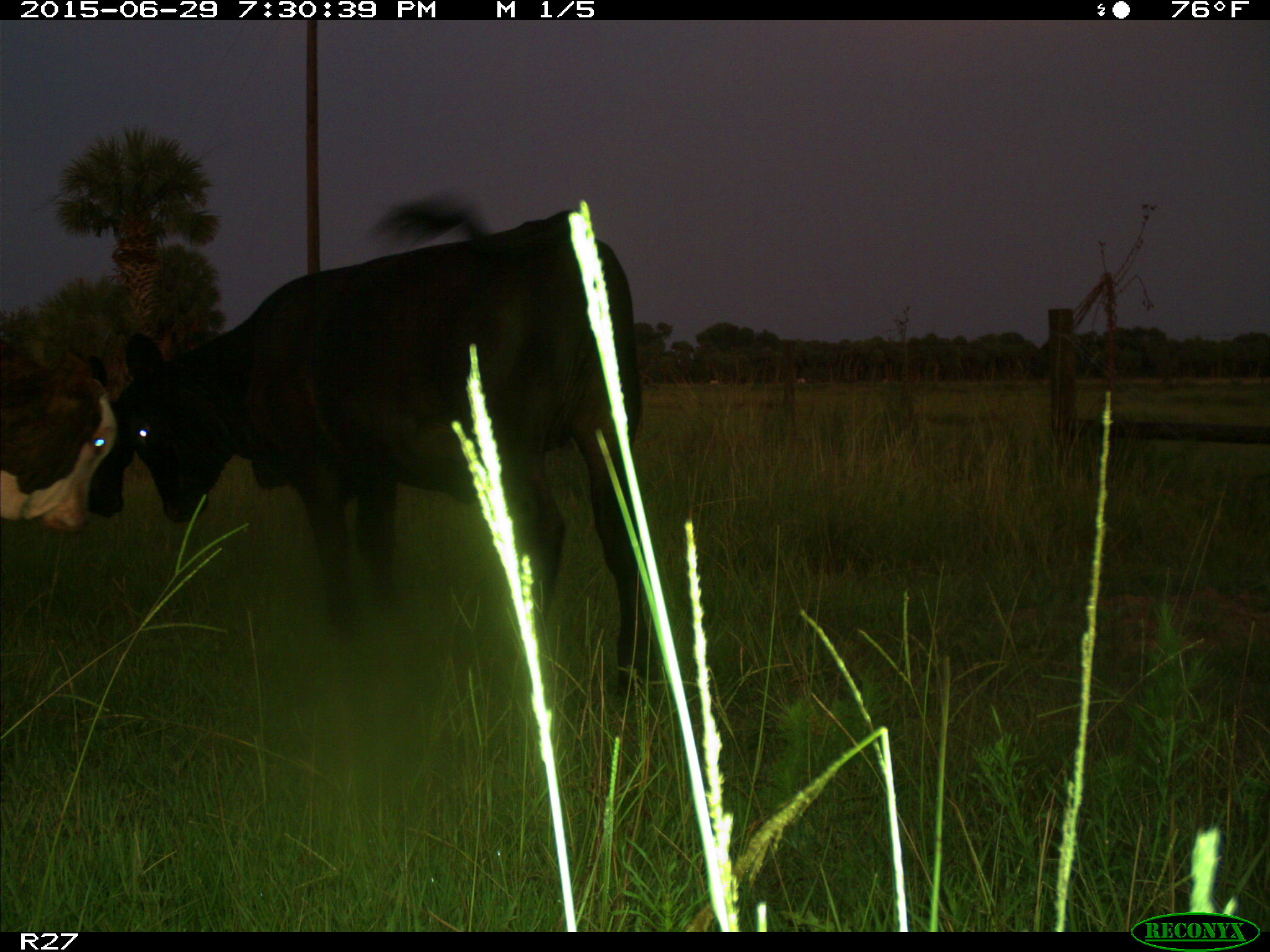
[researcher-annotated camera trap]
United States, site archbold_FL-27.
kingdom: Animalia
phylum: Chordata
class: Mammalia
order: Artiodactyla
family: Bovidae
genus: Bos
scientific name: Bos taurus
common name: domestic cow